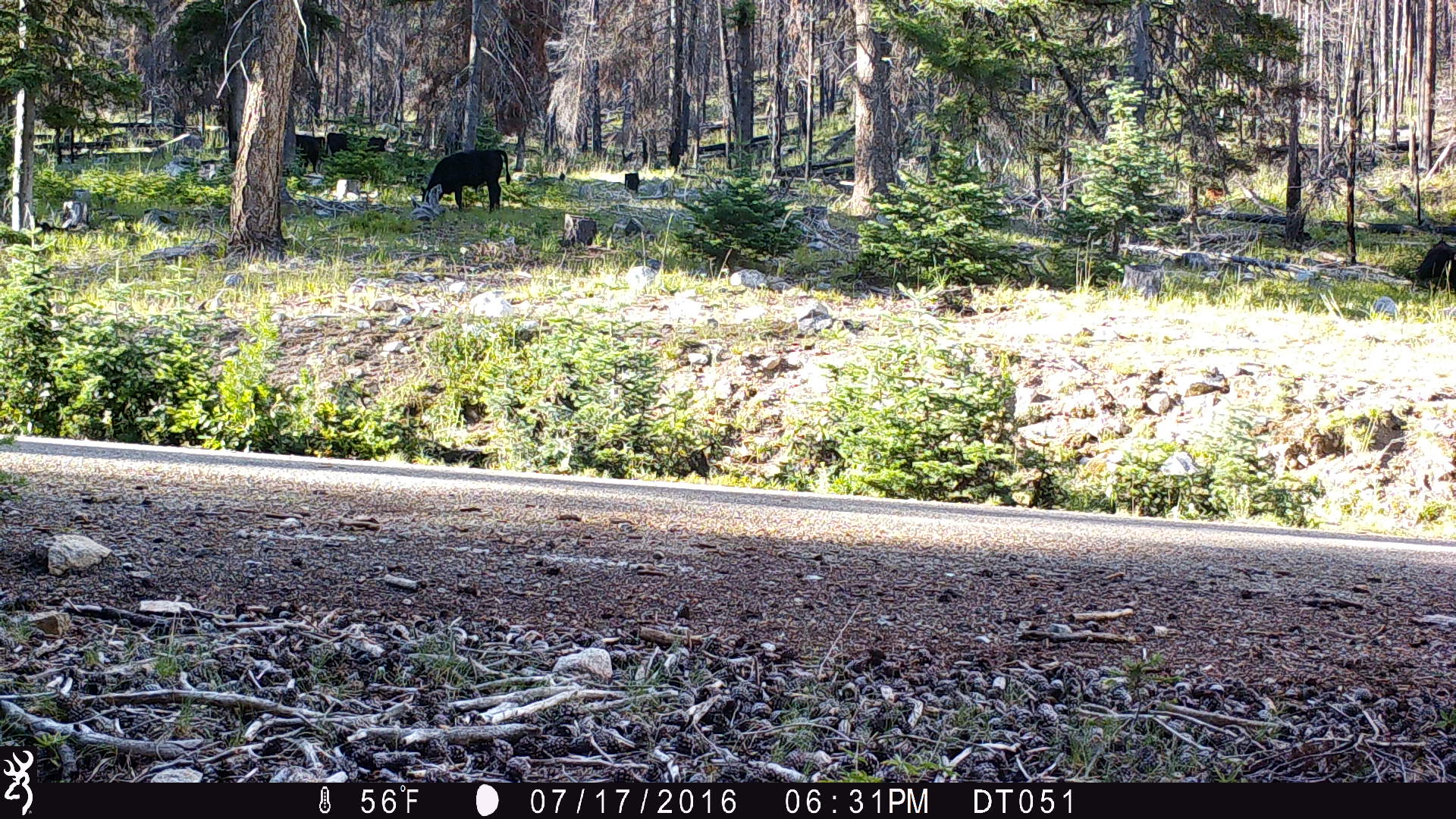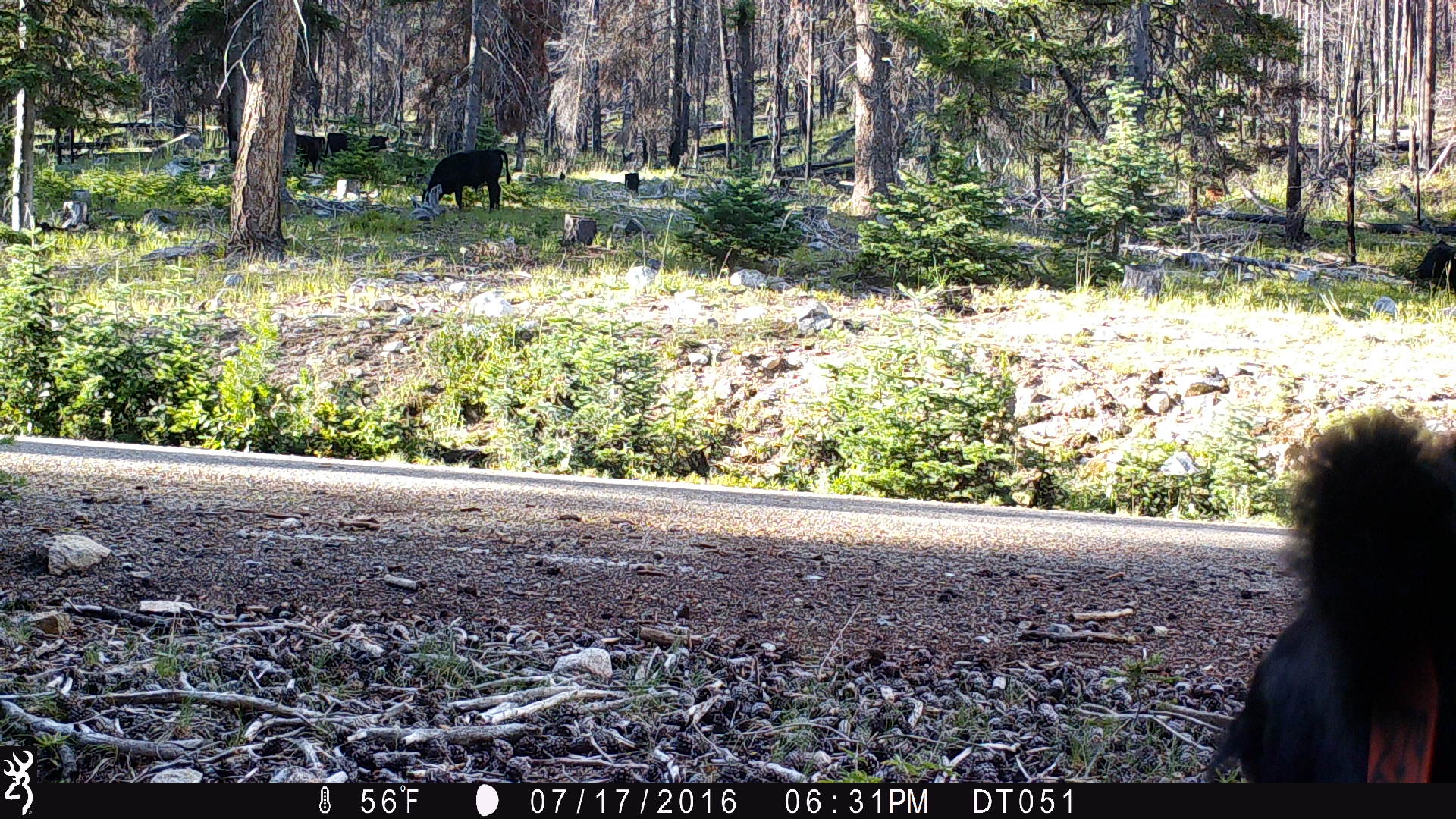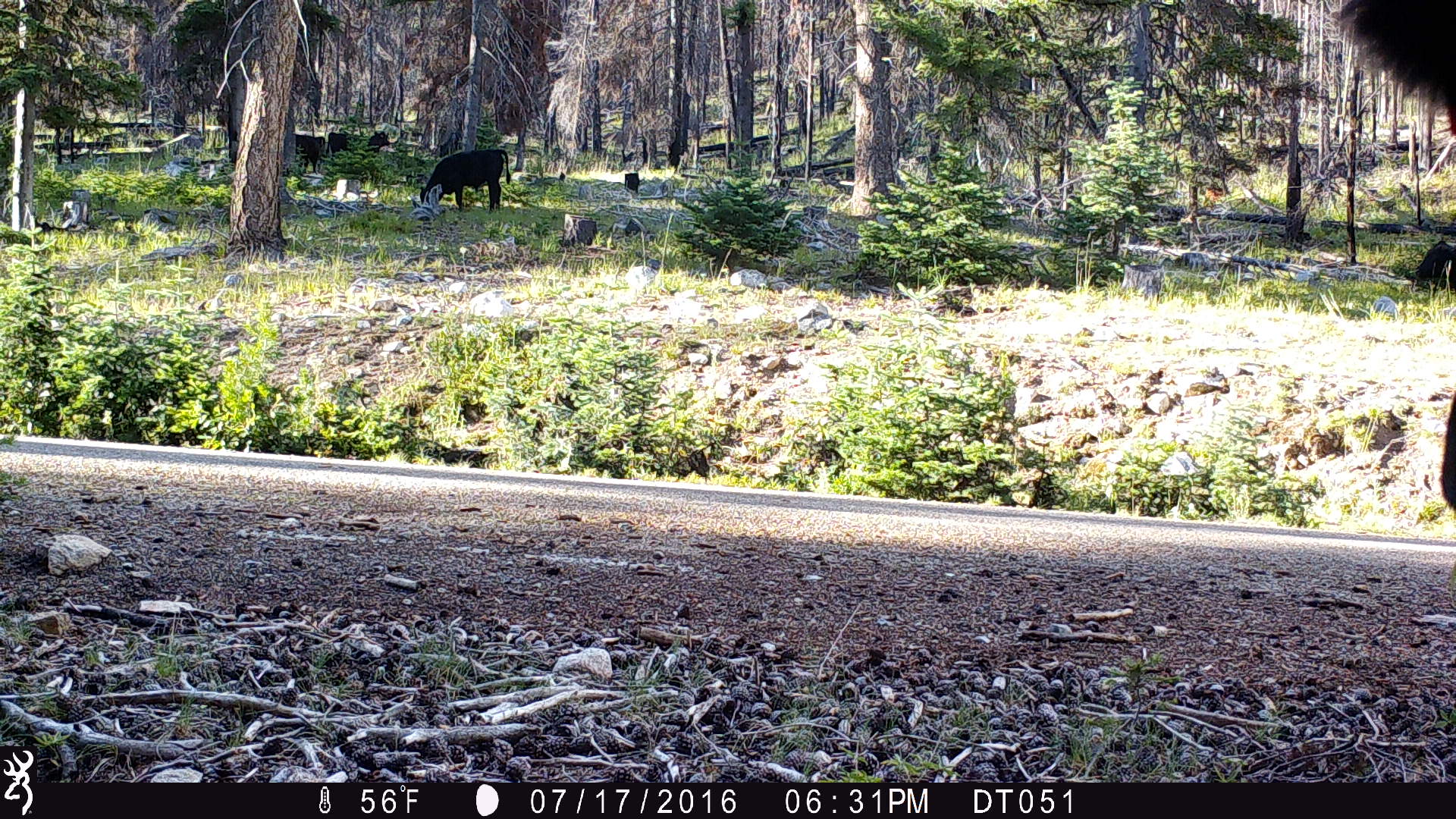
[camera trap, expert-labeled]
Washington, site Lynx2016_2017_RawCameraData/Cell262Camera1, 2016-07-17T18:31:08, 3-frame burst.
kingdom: Animalia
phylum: Chordata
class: Mammalia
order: Artiodactyla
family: Bovidae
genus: Bos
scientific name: Bos taurus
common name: domestic cattle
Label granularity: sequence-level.